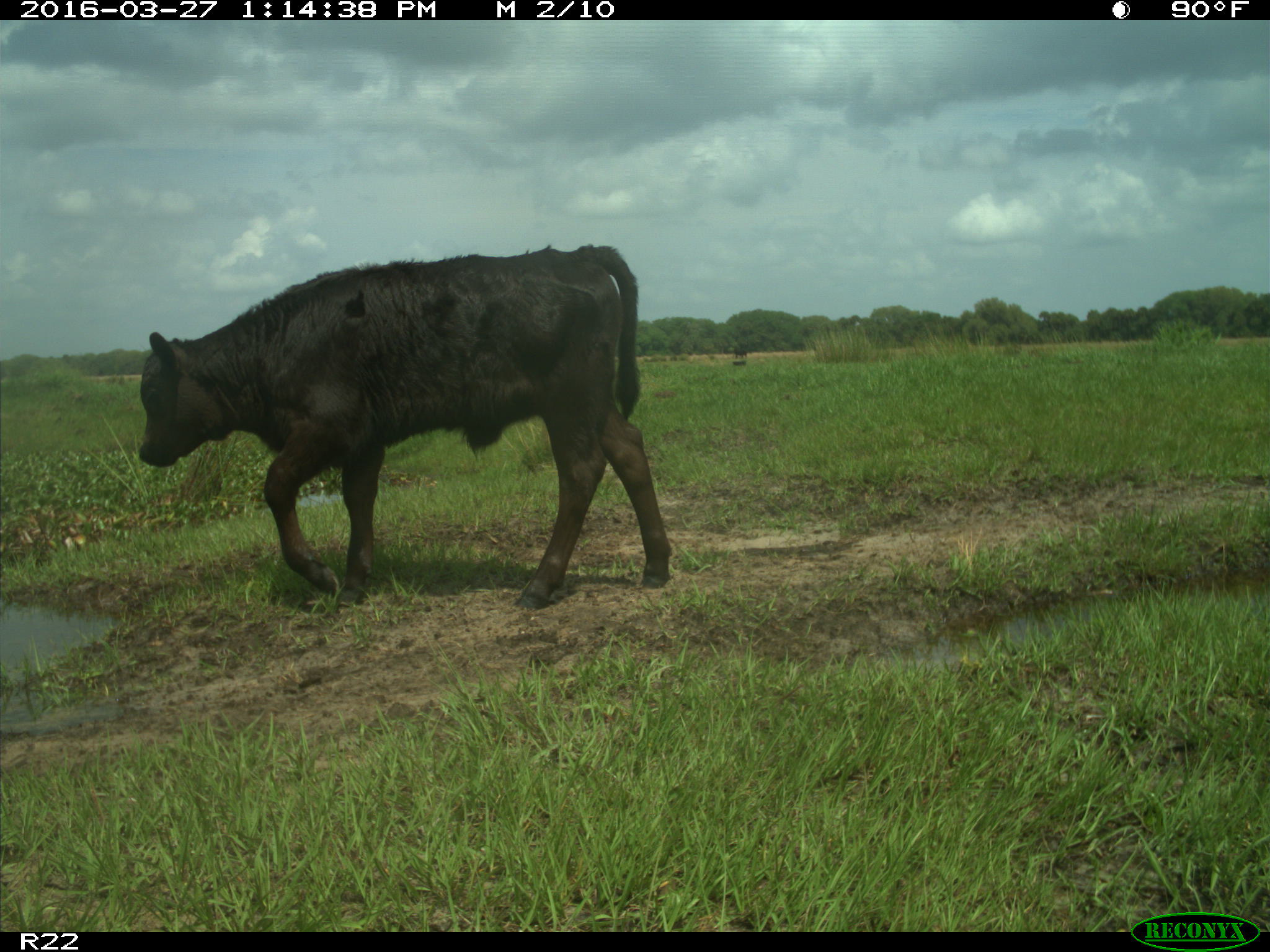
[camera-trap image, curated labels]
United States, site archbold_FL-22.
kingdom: Animalia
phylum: Chordata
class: Mammalia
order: Artiodactyla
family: Bovidae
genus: Bos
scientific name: Bos taurus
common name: domestic cow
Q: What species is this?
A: Bos taurus (domestic cow).